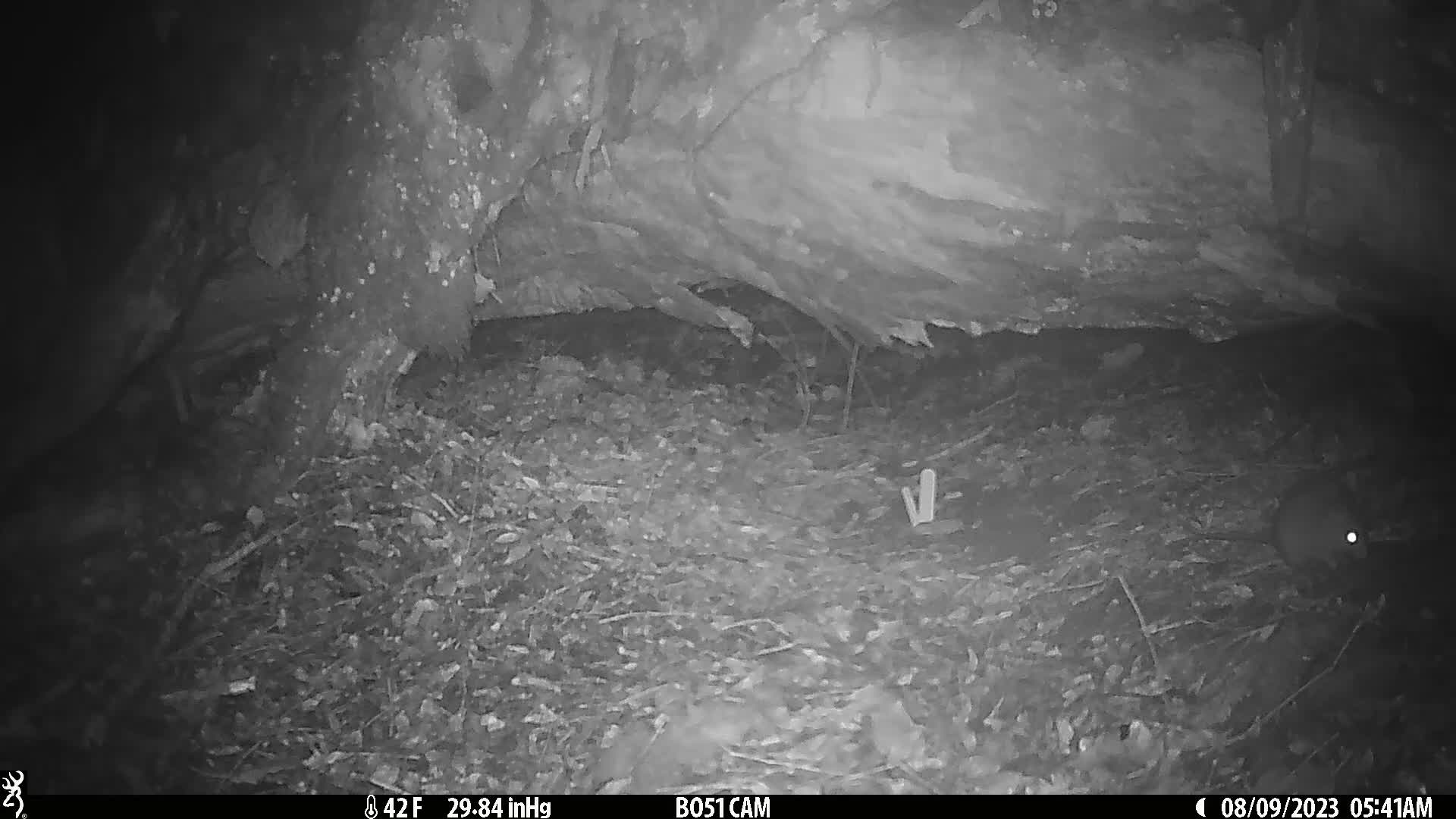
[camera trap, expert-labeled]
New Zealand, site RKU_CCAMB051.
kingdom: Animalia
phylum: Chordata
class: Mammalia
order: Rodentia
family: Muridae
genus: Rattus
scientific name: Rattus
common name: rat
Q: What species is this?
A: Rat (Rattus).